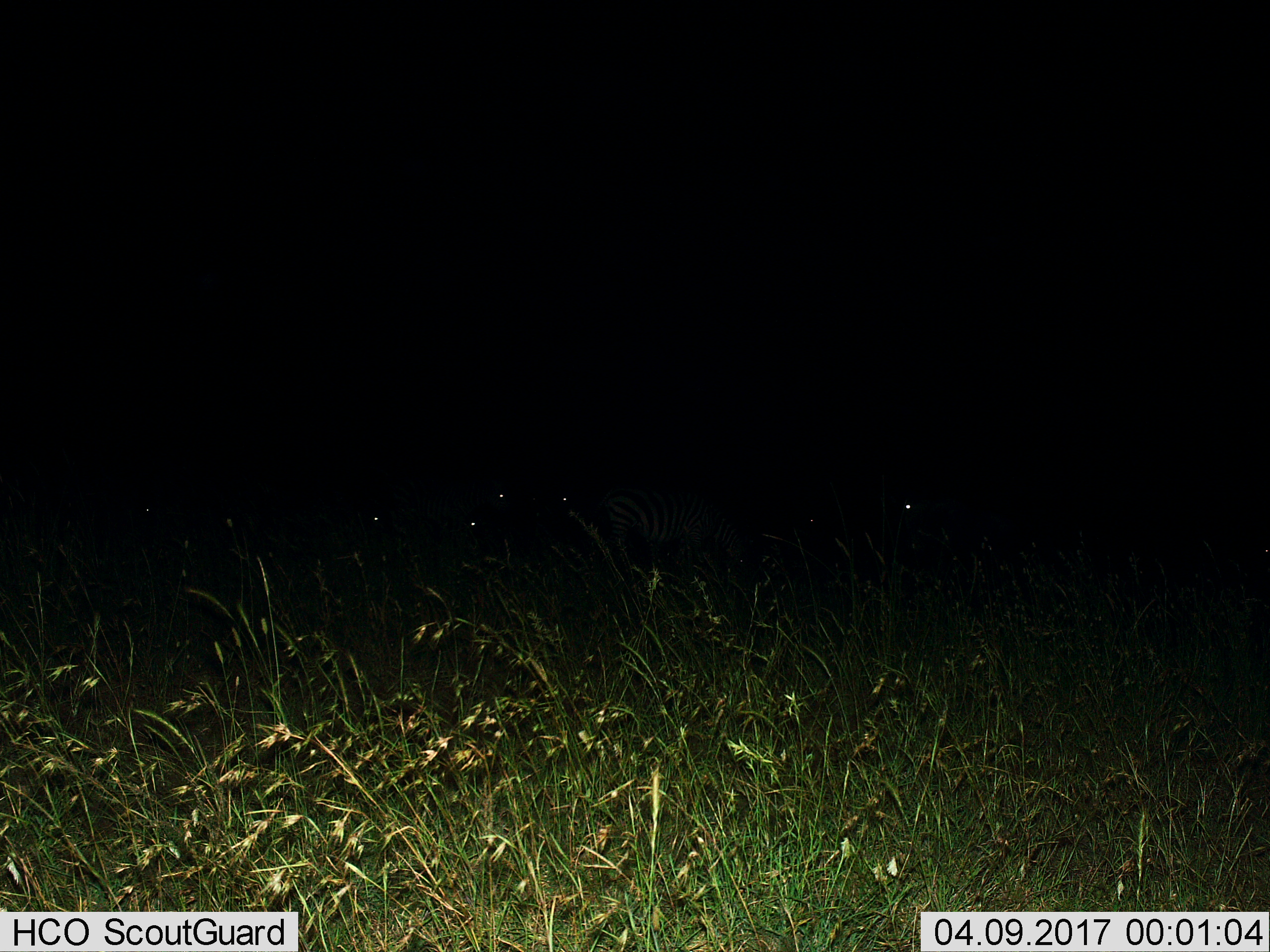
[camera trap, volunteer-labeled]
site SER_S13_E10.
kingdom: Animalia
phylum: Chordata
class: Mammalia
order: Perissodactyla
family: Equidae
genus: Equus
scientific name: Equus quagga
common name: plains zebra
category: zebraplains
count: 3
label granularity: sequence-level